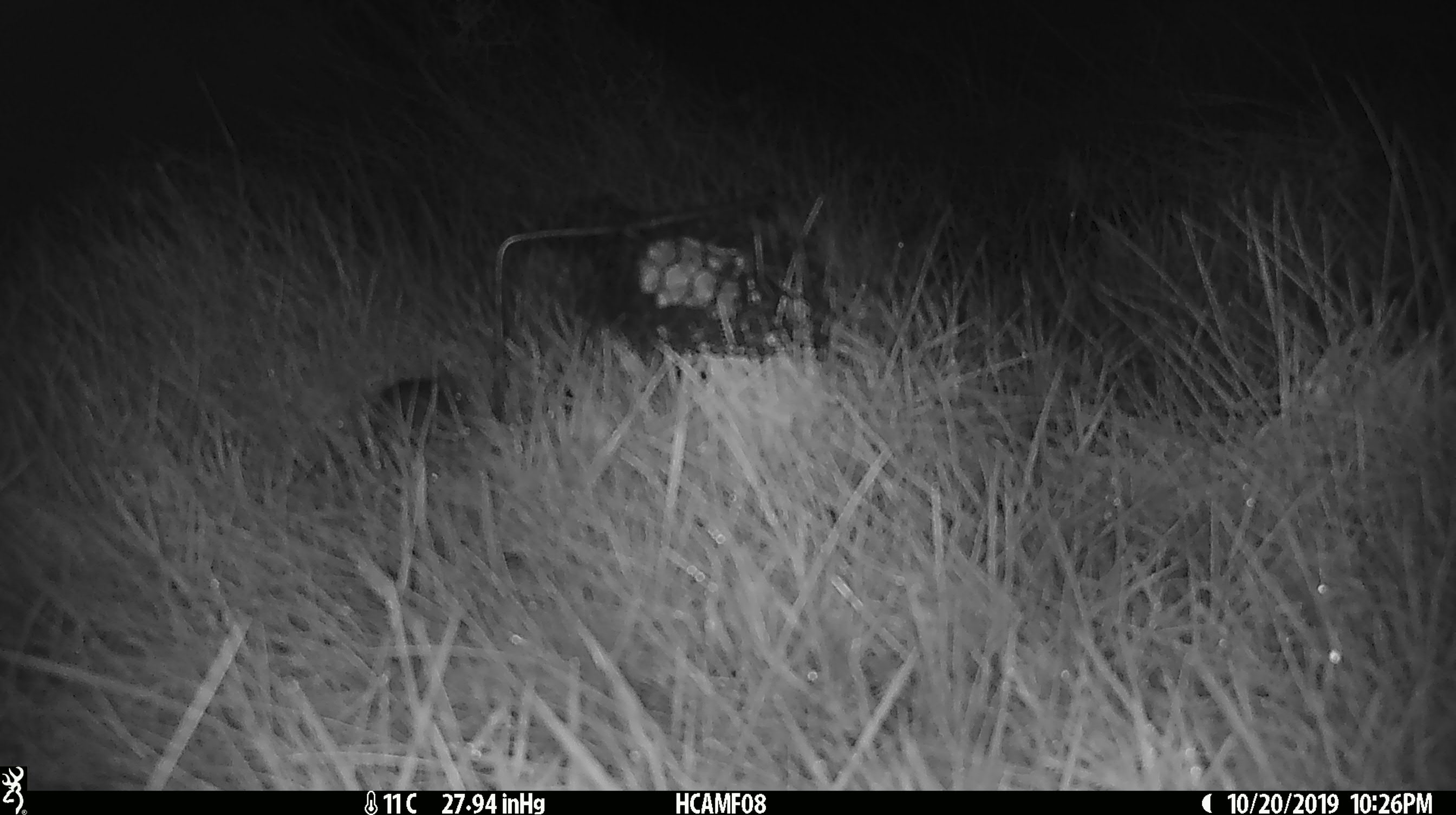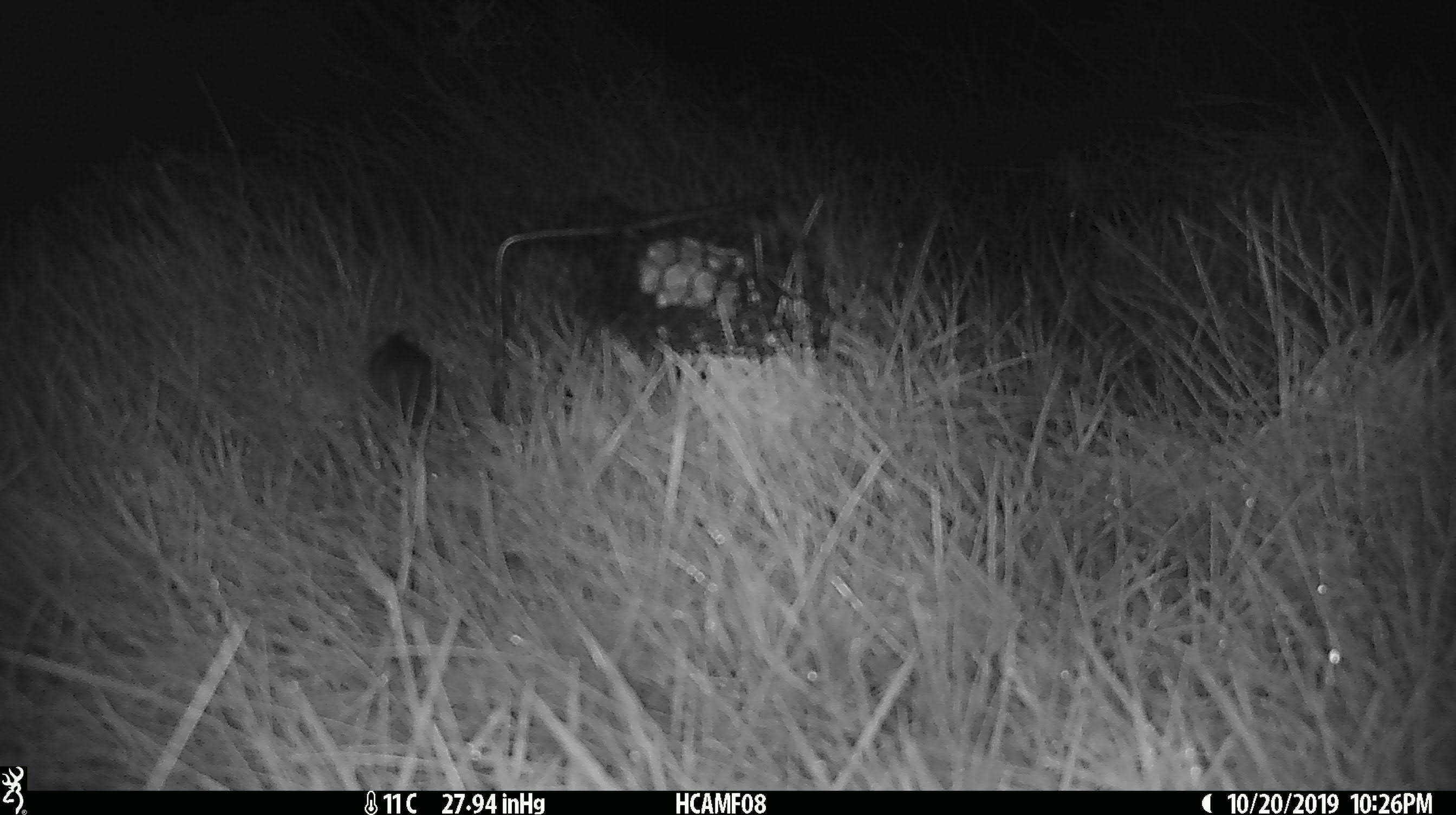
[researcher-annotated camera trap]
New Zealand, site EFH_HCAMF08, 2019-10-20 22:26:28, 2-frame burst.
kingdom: Animalia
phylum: Chordata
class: Mammalia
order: Rodentia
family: Muridae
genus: Mus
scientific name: Mus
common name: mouse